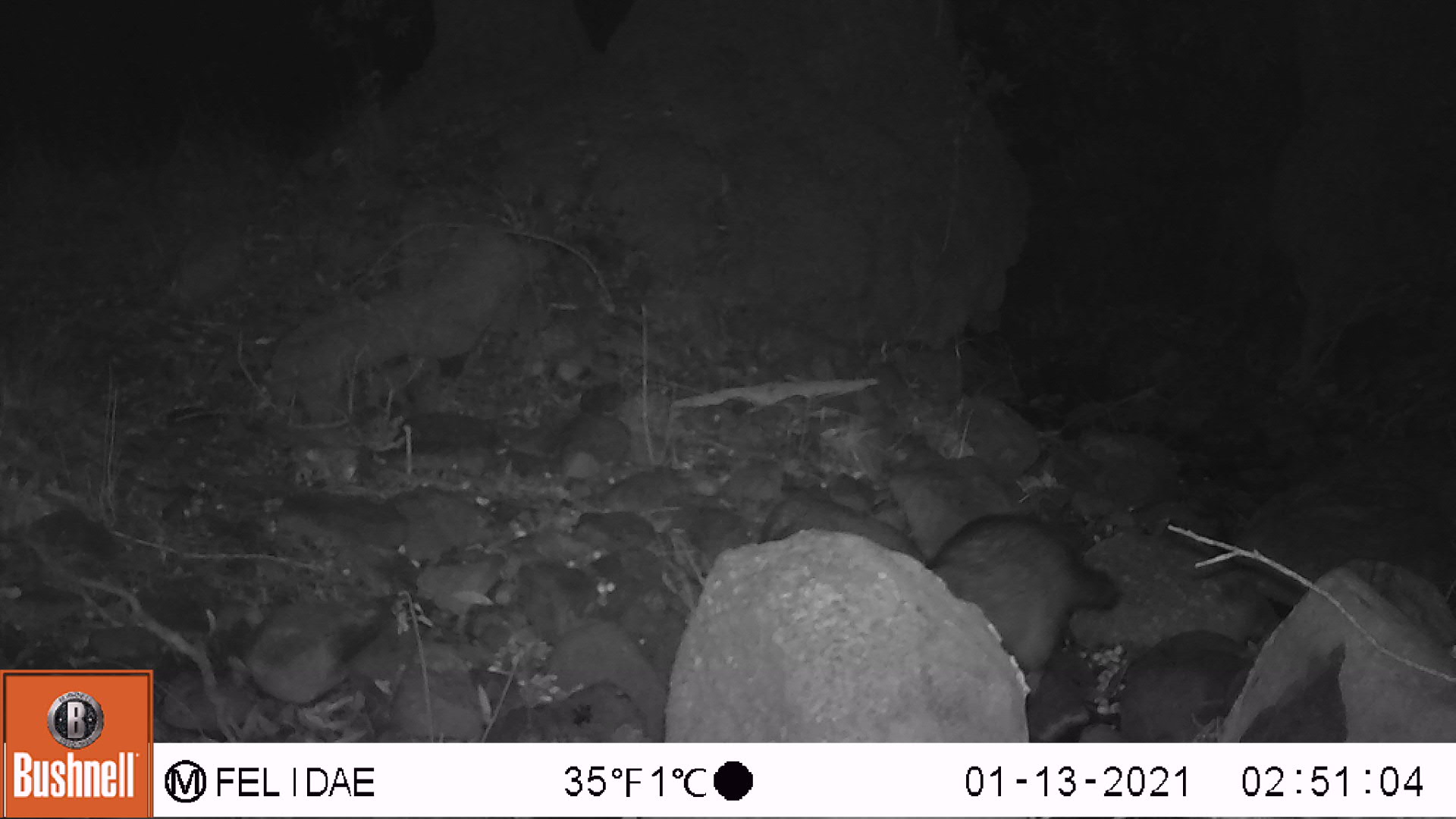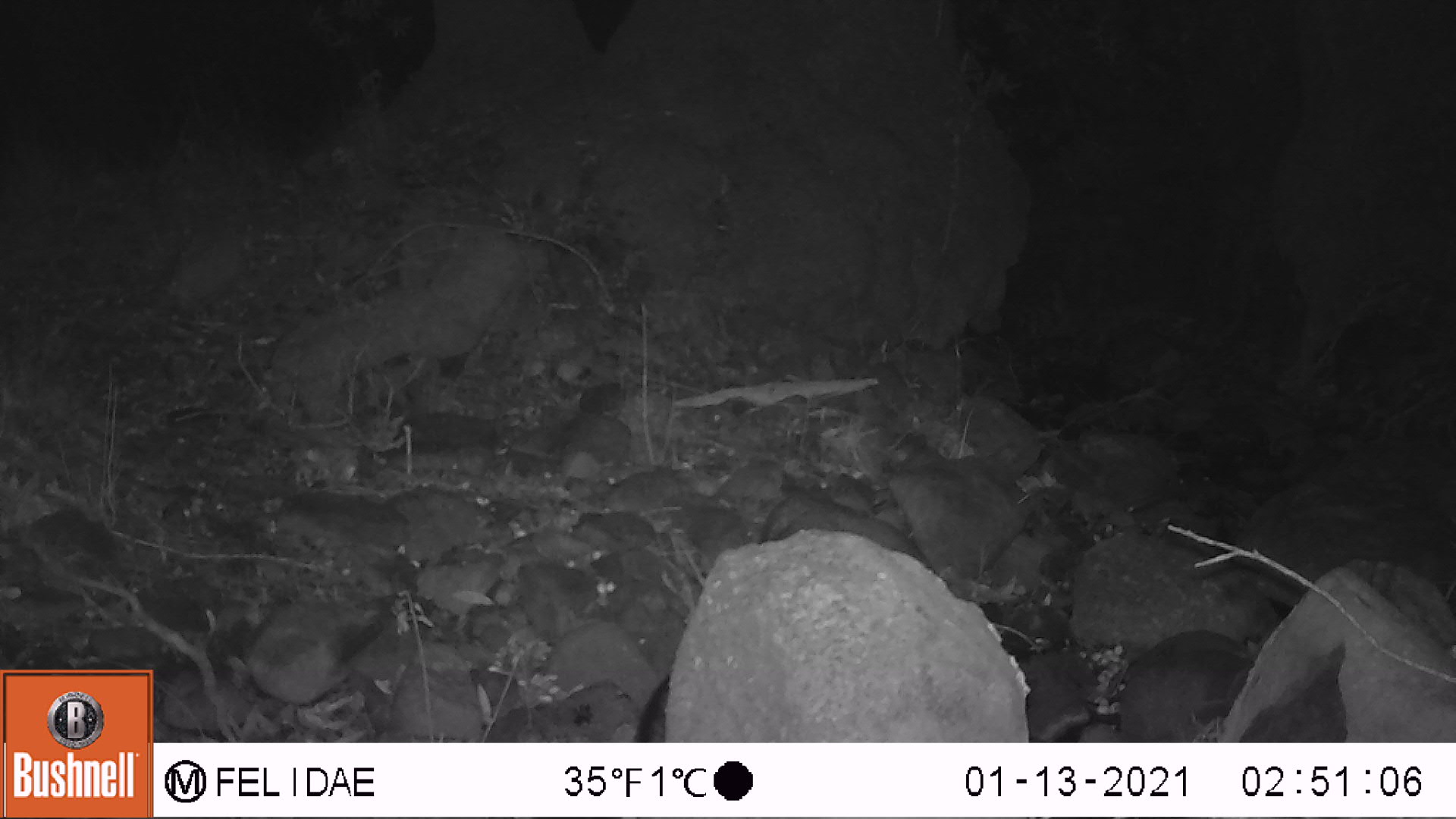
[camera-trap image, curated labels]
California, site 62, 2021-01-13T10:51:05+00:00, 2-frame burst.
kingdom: Animalia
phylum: Chordata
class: Mammalia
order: Carnivora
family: Procyonidae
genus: Procyon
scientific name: Procyon lotor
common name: raccoon